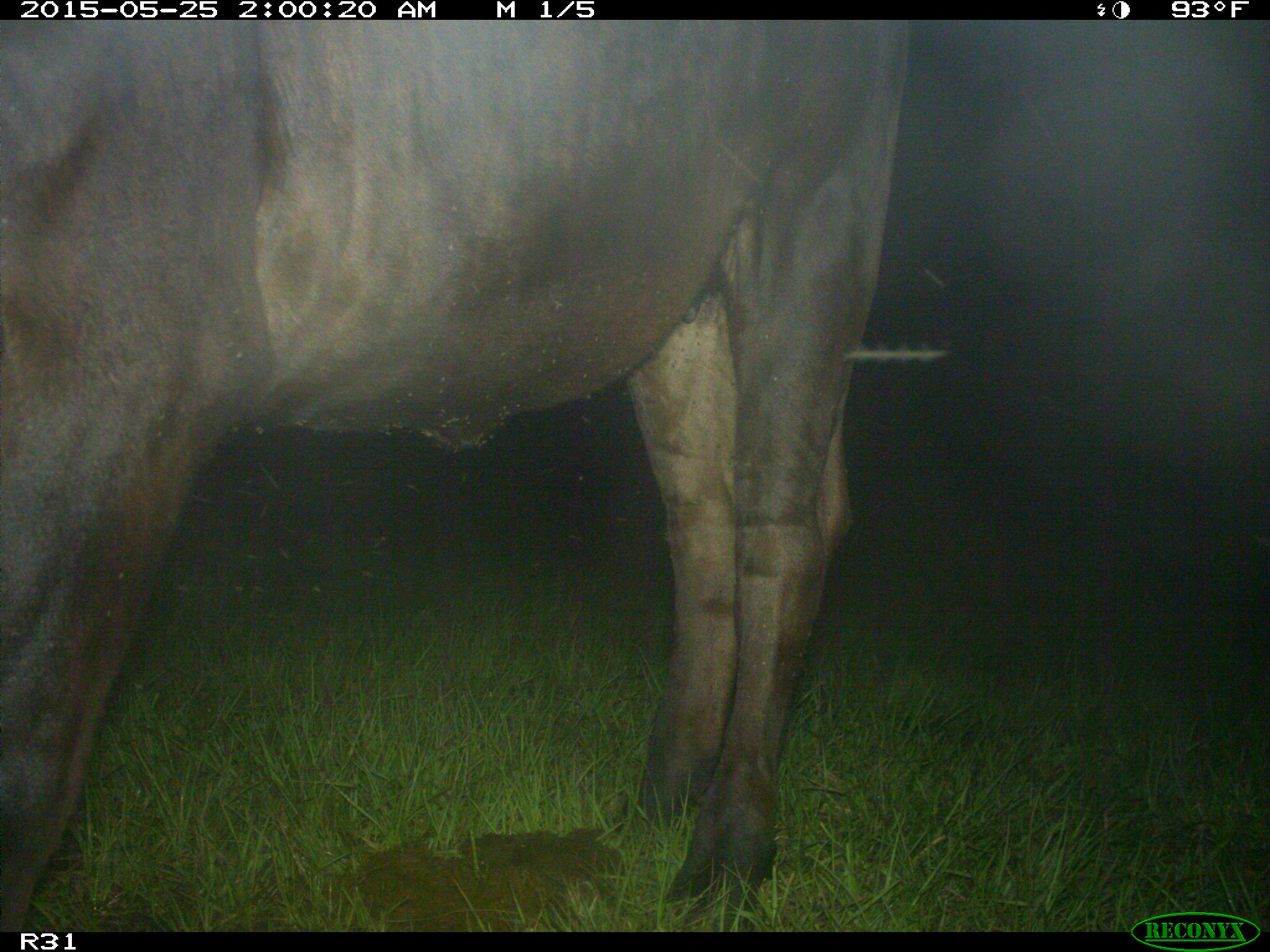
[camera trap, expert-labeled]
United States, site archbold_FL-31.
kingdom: Animalia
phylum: Chordata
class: Mammalia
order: Artiodactyla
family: Bovidae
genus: Bos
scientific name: Bos taurus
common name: domestic cow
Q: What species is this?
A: Bos taurus (domestic cow).